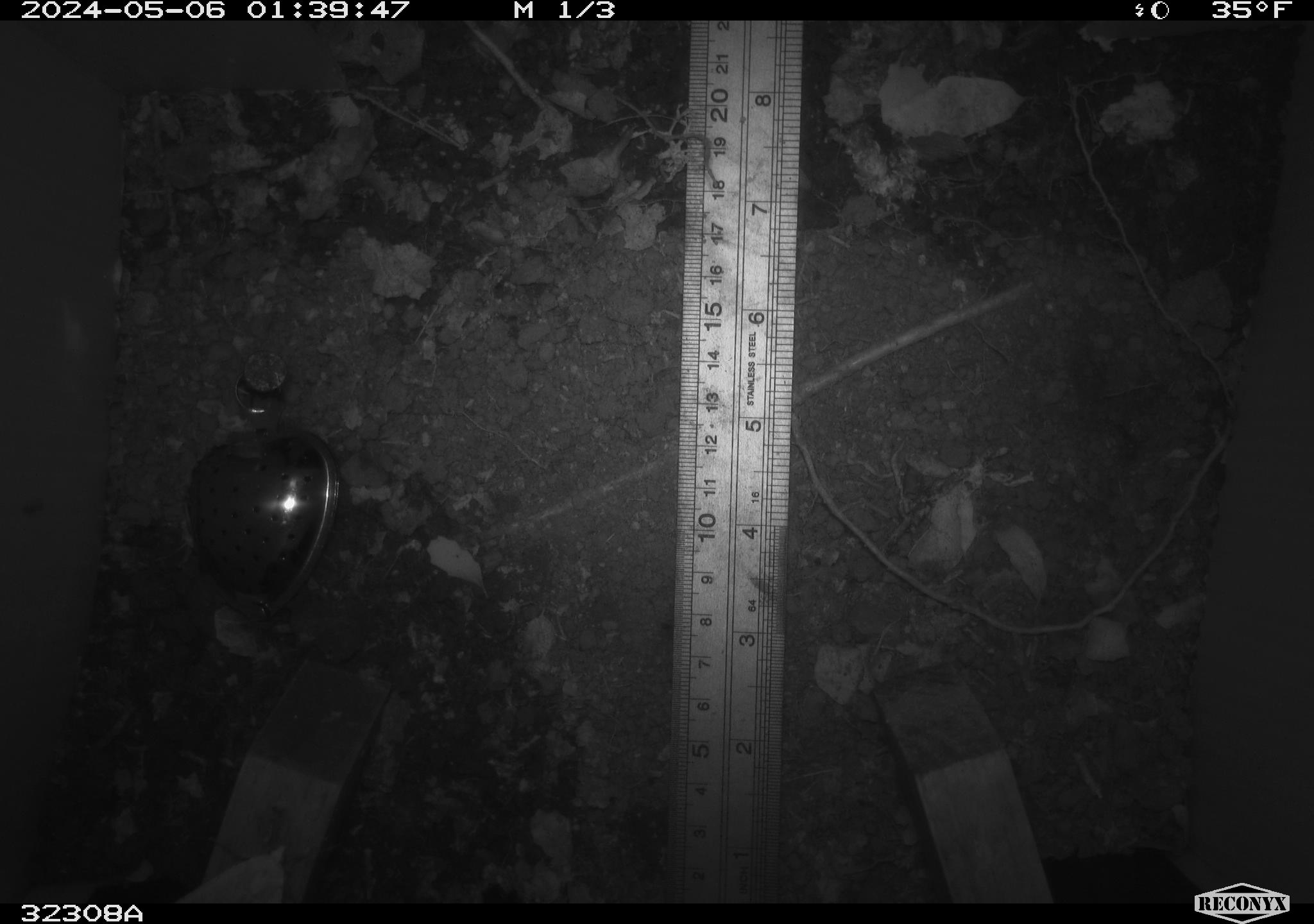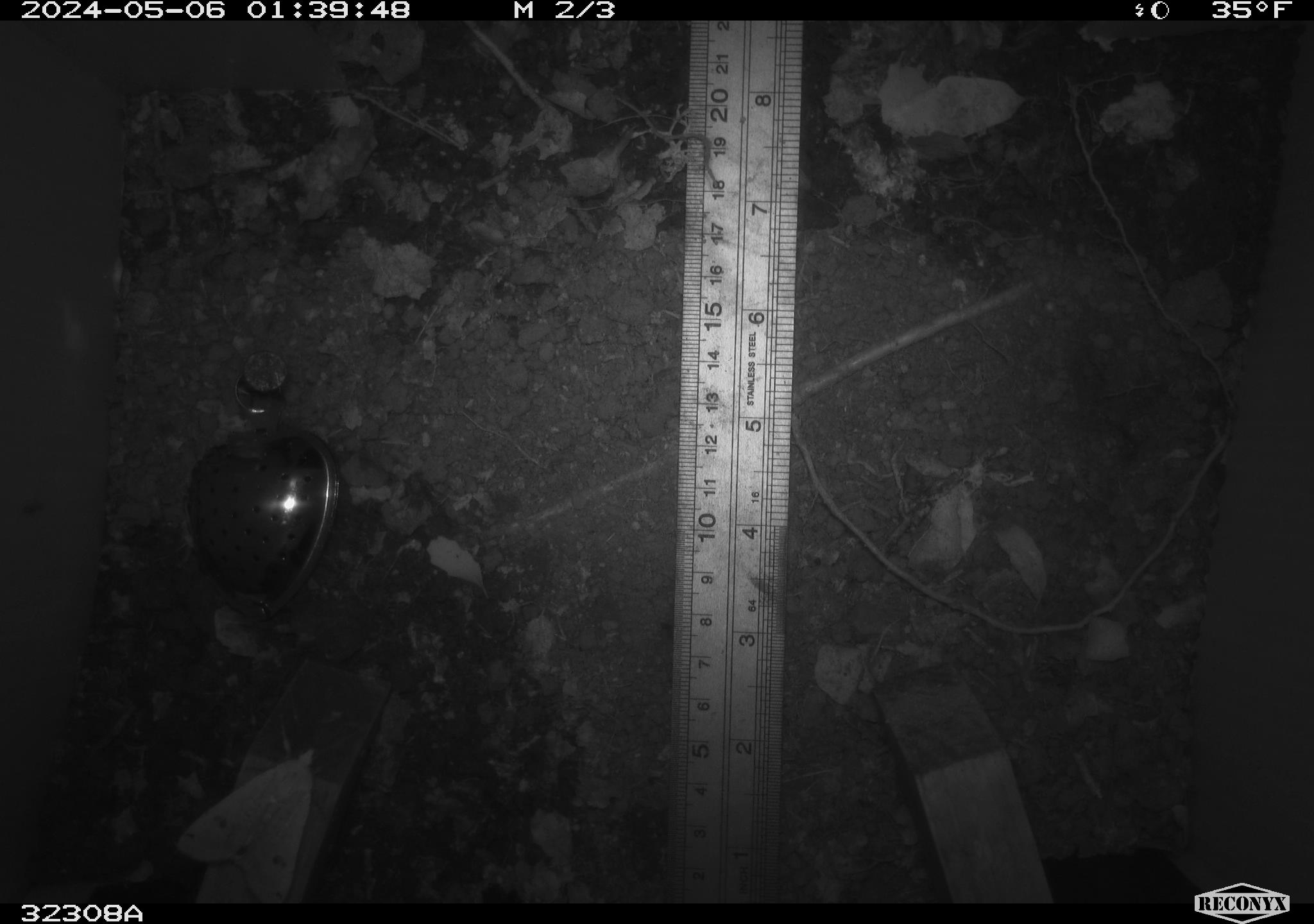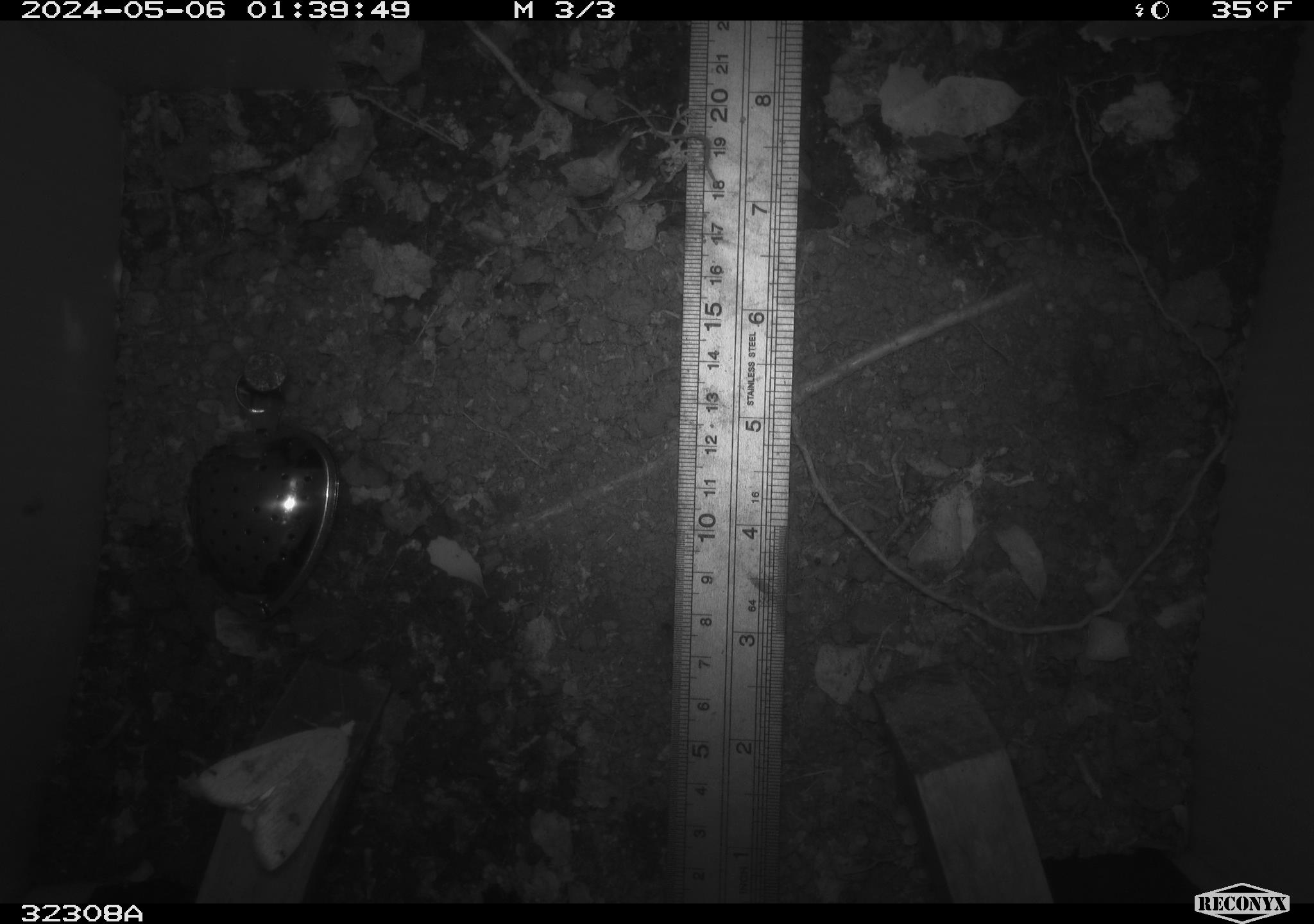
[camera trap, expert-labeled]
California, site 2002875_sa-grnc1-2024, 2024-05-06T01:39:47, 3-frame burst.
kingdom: Animalia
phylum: Arthropoda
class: Insecta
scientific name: Insecta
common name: insect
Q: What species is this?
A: Insect (Insecta).